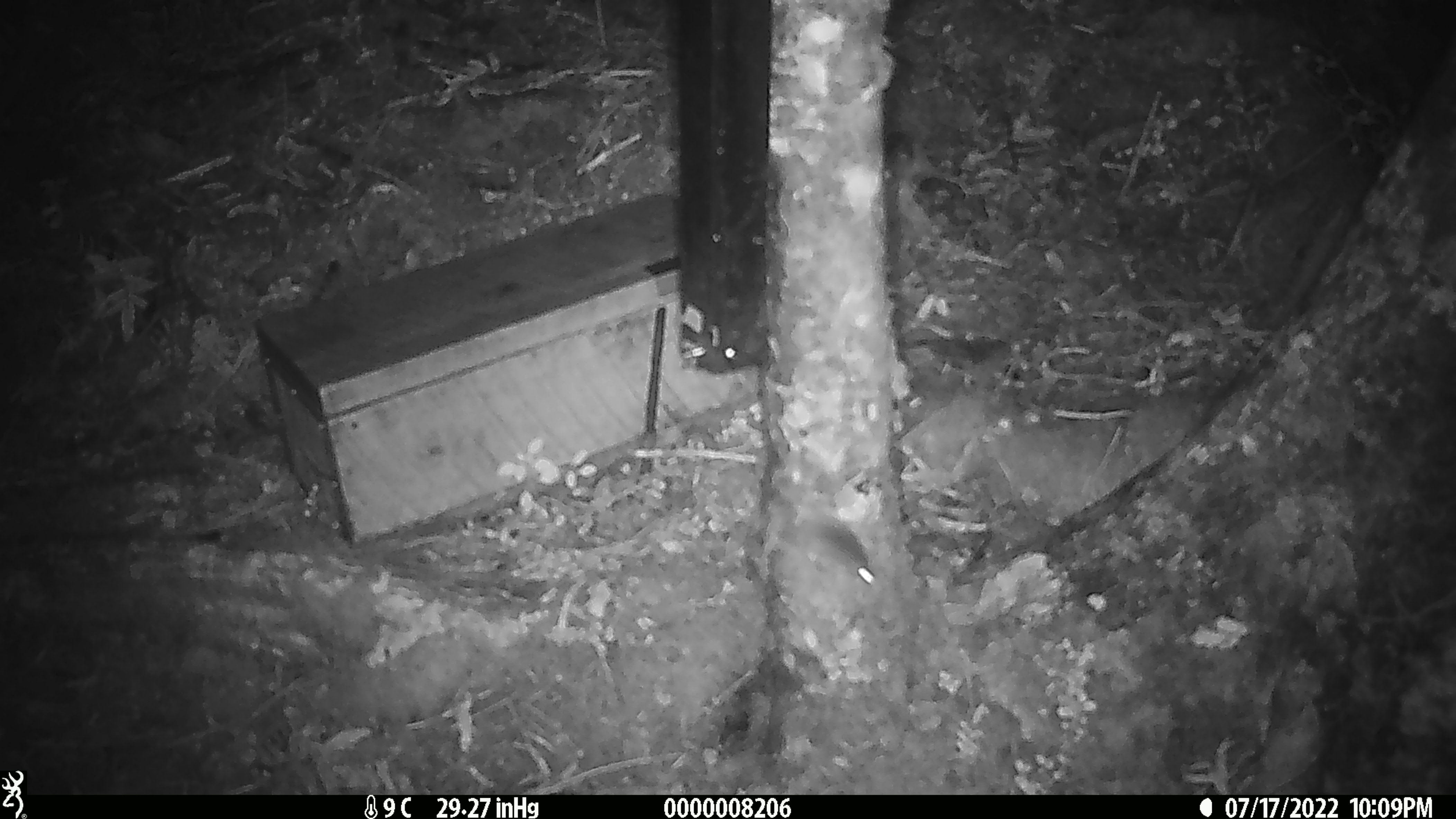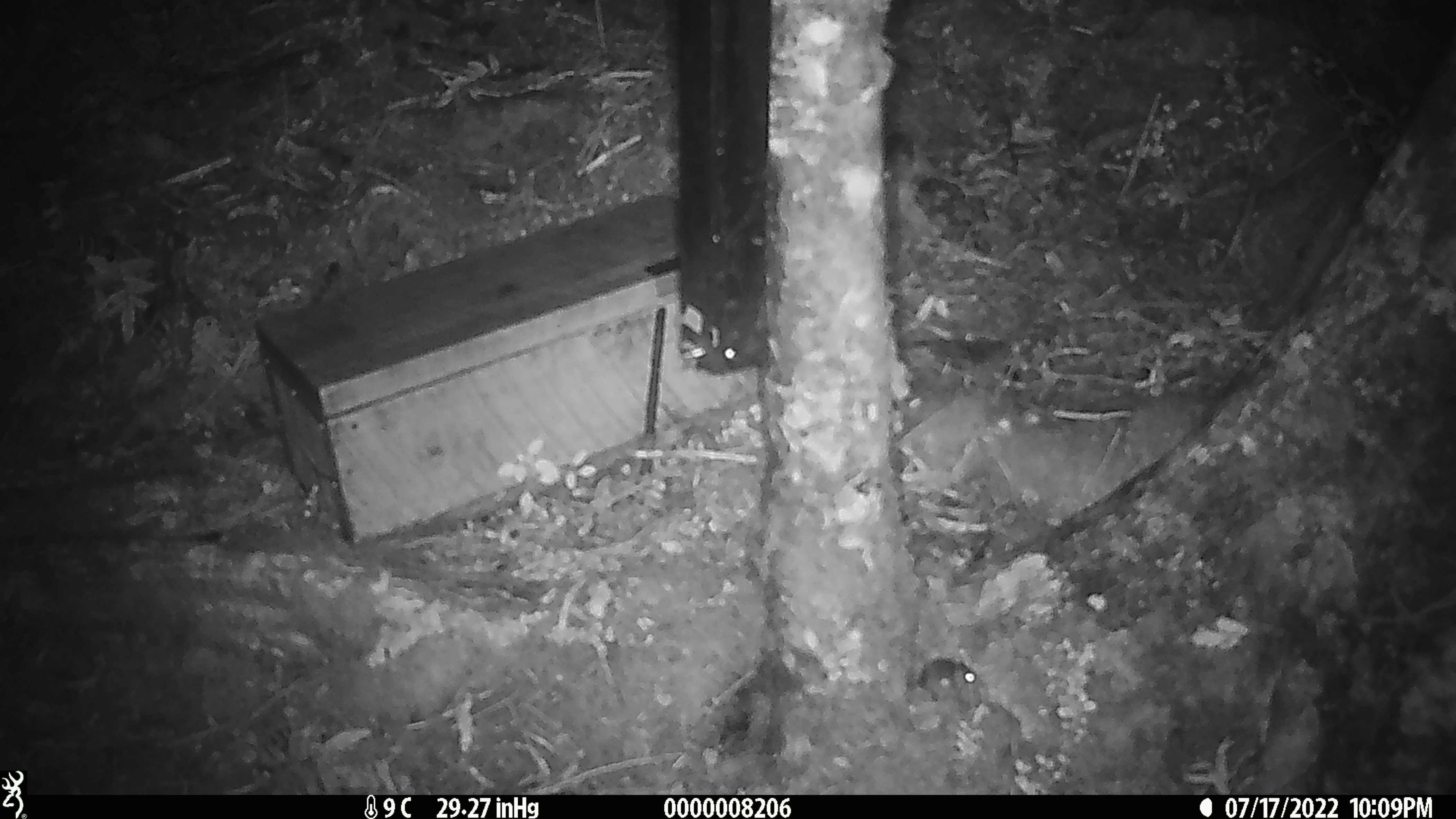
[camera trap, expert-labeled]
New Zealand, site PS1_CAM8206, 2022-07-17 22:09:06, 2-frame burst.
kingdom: Animalia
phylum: Chordata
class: Mammalia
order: Rodentia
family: Muridae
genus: Mus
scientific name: Mus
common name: mouse